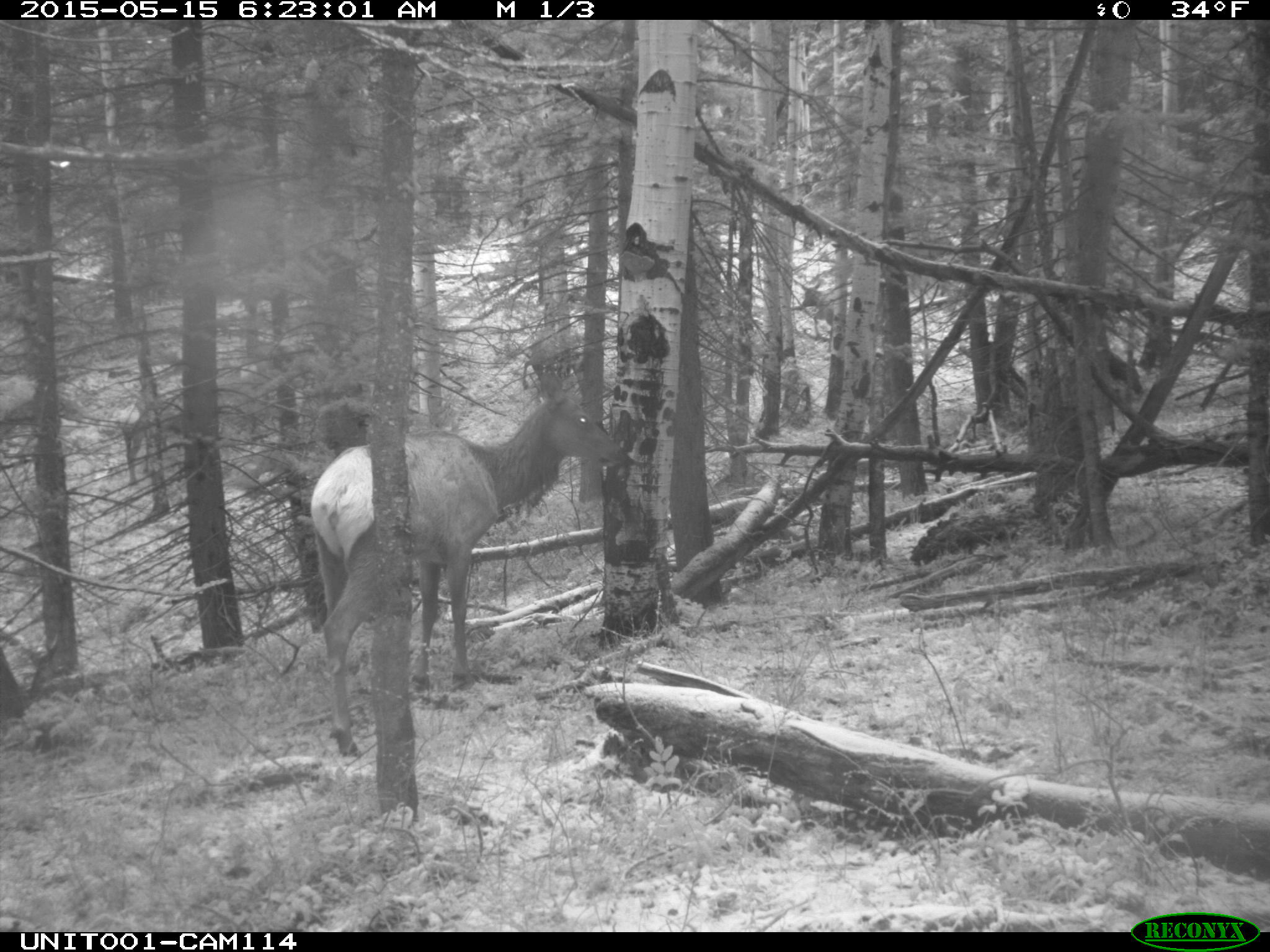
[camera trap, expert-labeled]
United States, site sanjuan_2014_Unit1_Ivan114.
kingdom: Animalia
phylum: Chordata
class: Mammalia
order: Artiodactyla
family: Cervidae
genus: Cervus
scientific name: Cervus elaphus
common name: red deer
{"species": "Cervus elaphus (red deer)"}